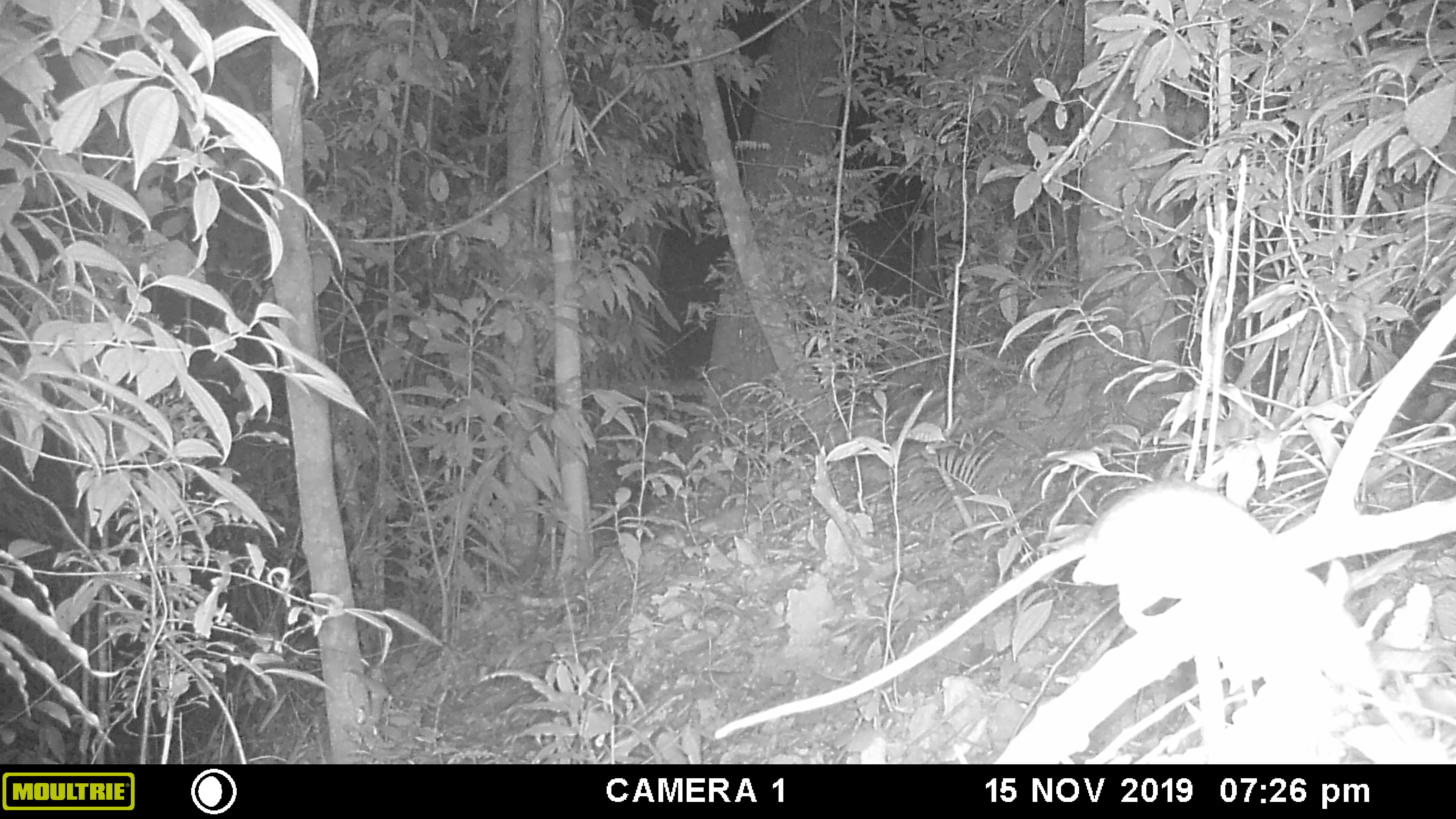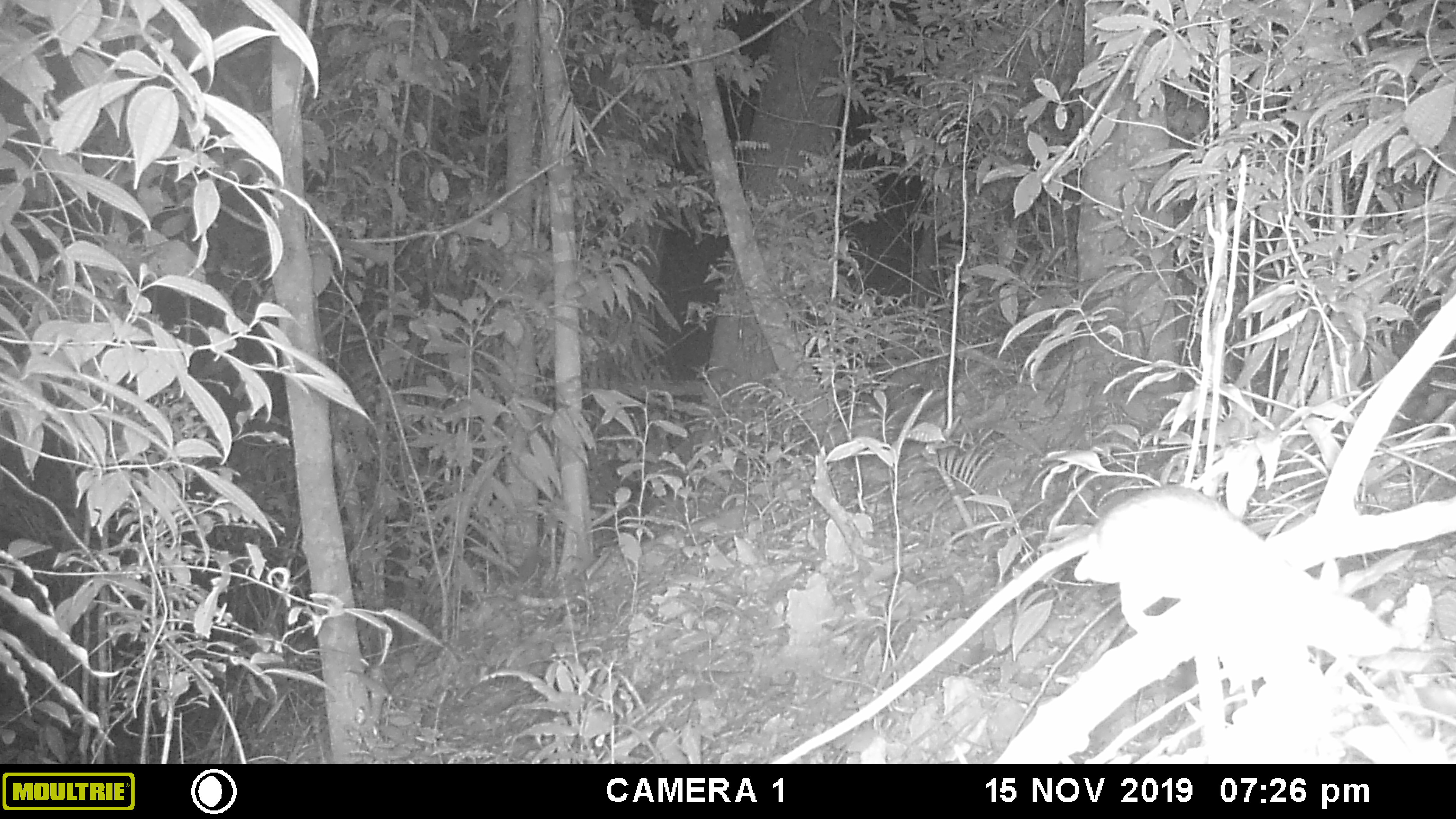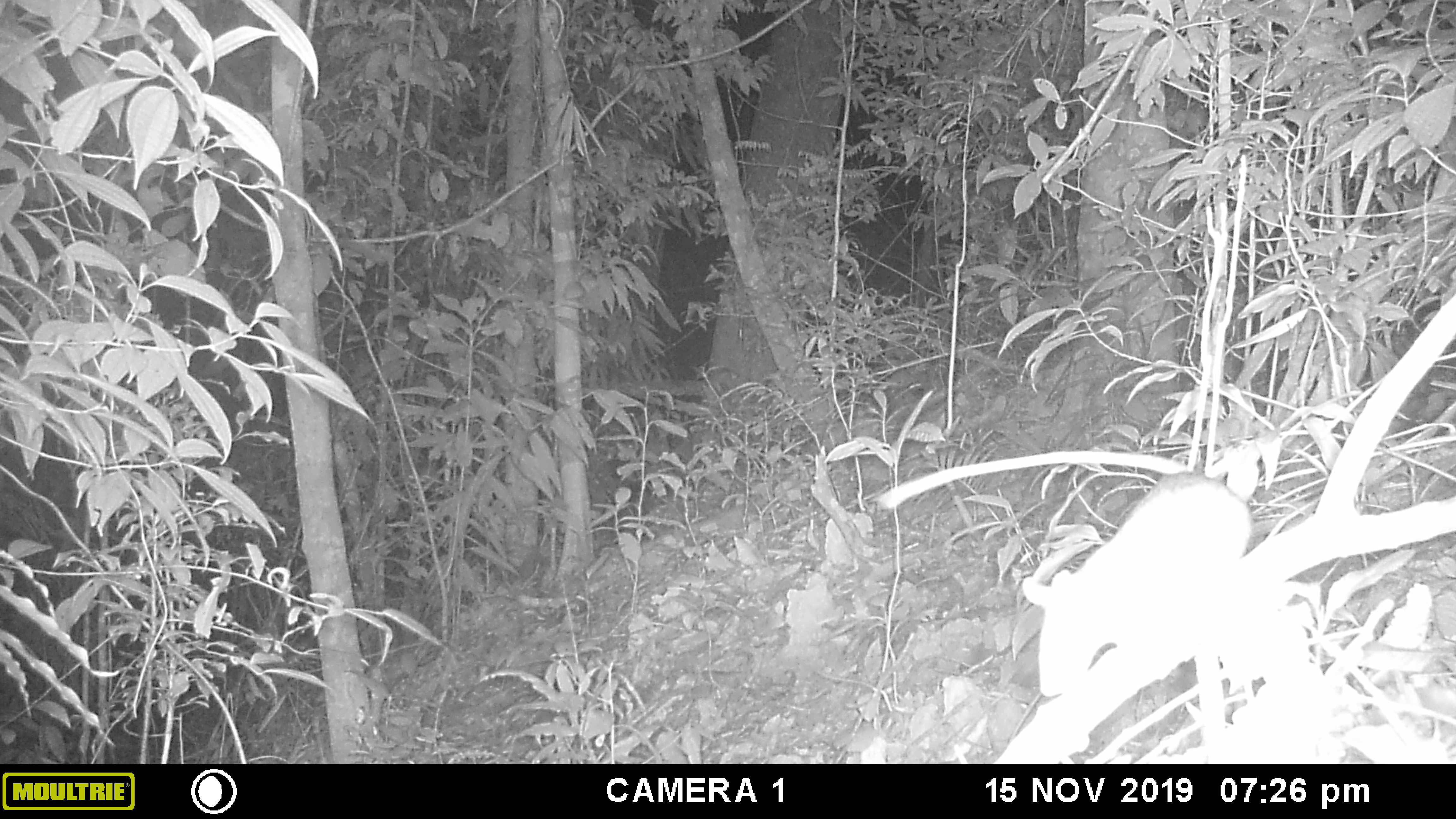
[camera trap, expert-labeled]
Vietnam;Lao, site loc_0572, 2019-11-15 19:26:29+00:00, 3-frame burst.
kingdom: Animalia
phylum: Chordata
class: Mammalia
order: Rodentia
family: Muridae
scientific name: Muridae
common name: old-world mice and rats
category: unidentified murid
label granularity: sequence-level